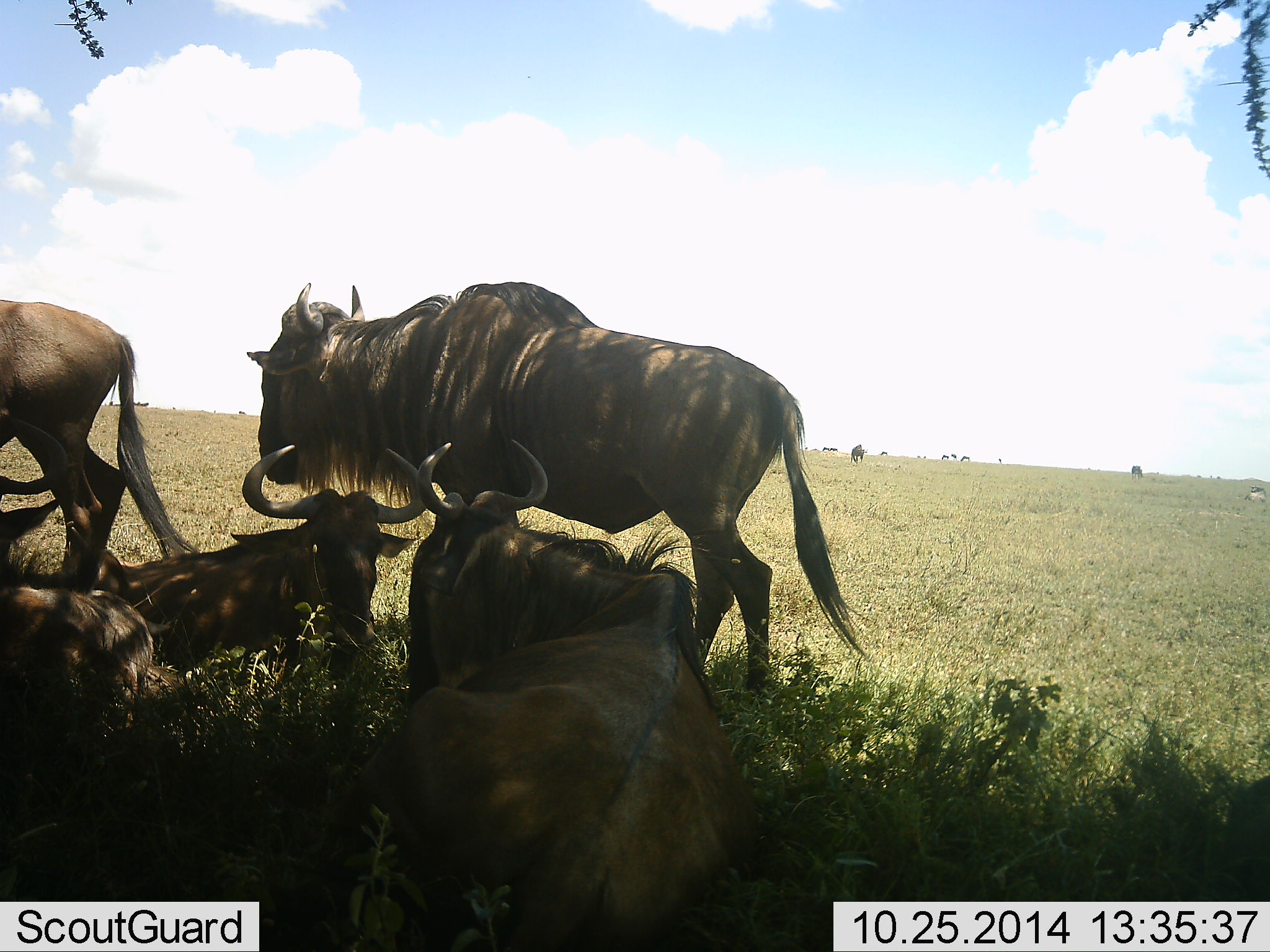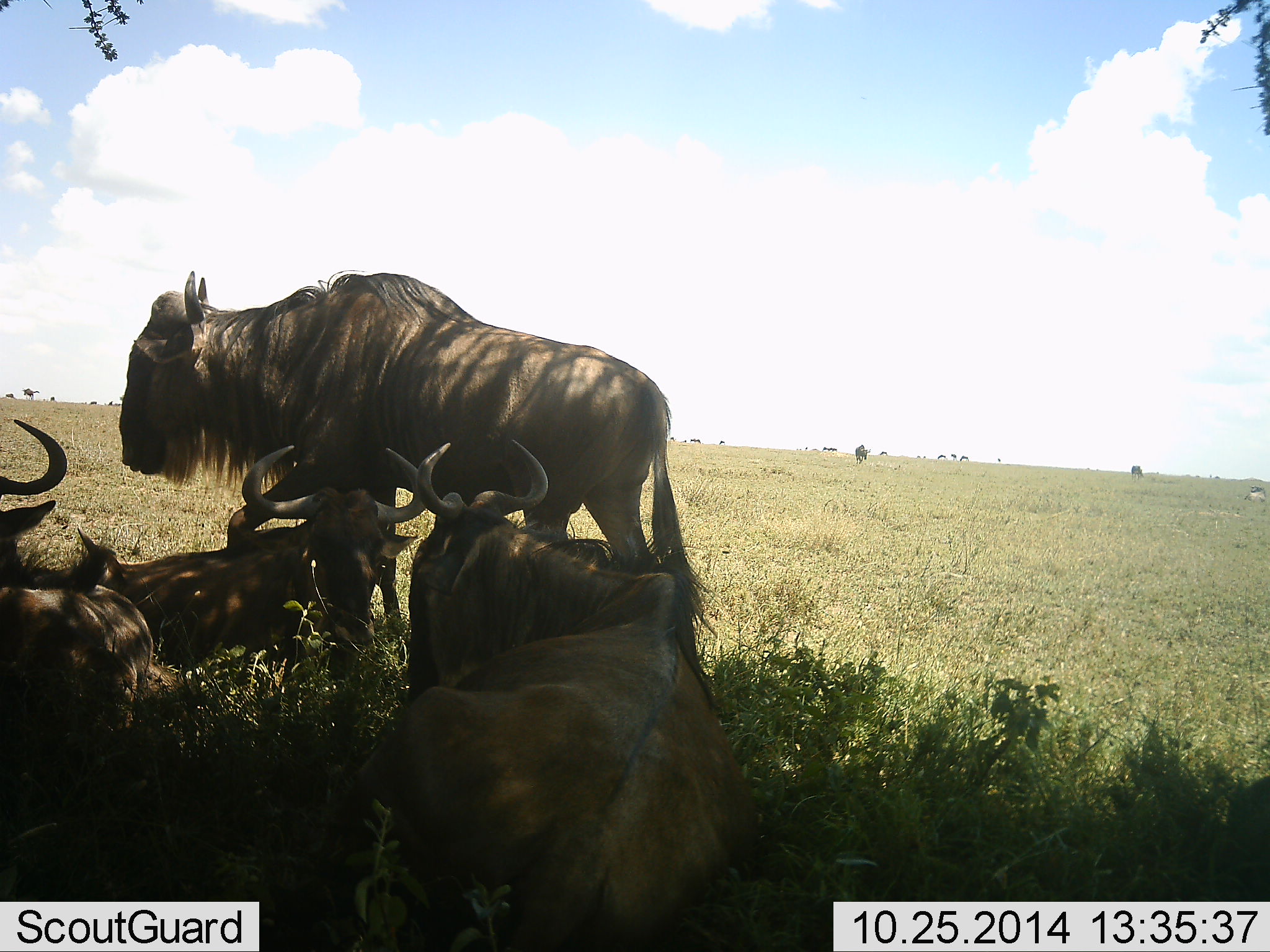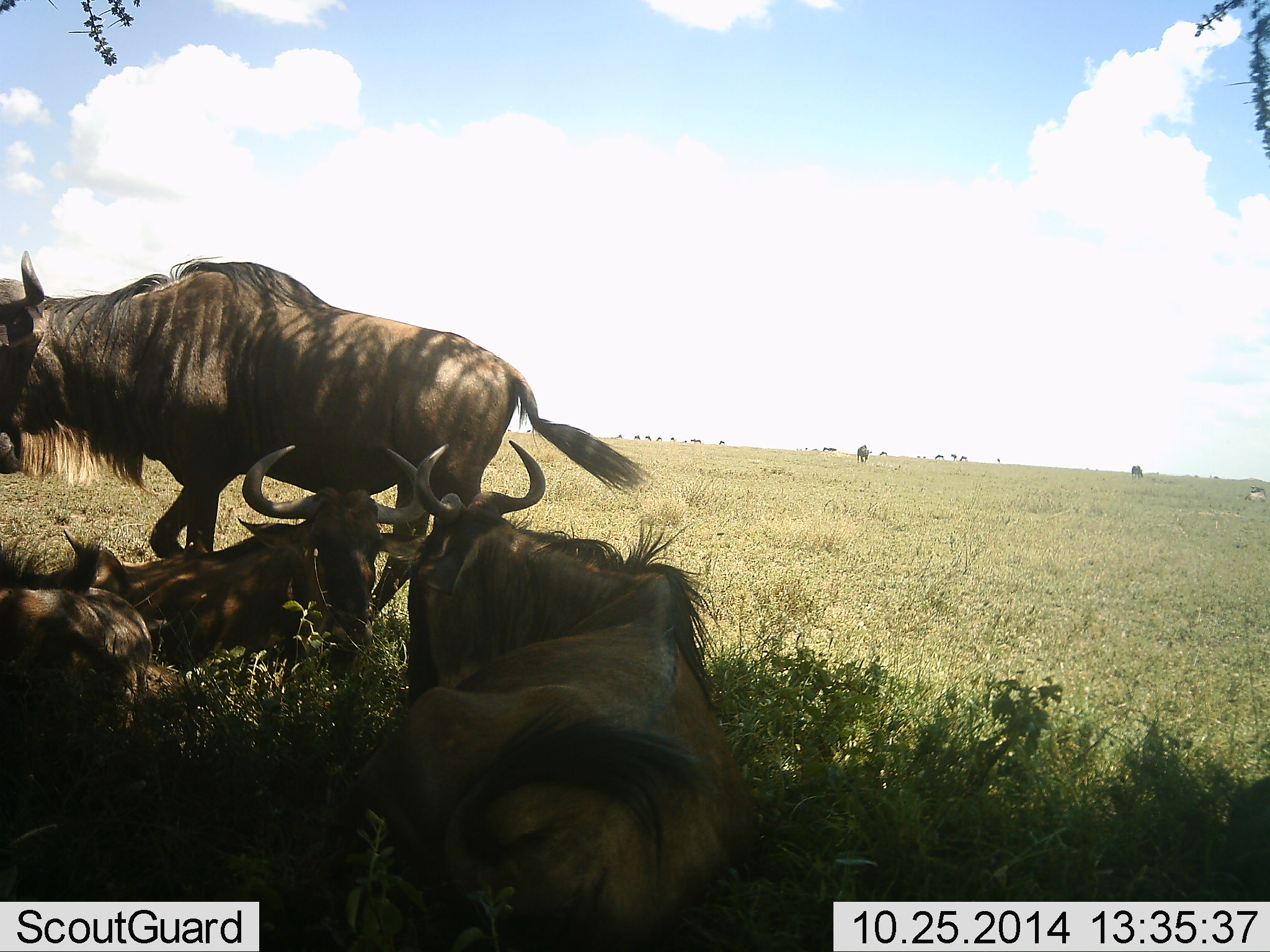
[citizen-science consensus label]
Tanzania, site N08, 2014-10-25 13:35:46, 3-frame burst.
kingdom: Animalia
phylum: Chordata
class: Mammalia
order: Artiodactyla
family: Bovidae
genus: Connochaetes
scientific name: Connochaetes taurinus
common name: blue wildebeest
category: wildebeest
Wildebeest (blue wildebeest) (Connochaetes taurinus), count 5. Behavior (volunteer vote fractions): standing 50%, resting 100%, moving 40%, interacting 0%. Young present (vote fraction): 0%. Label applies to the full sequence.